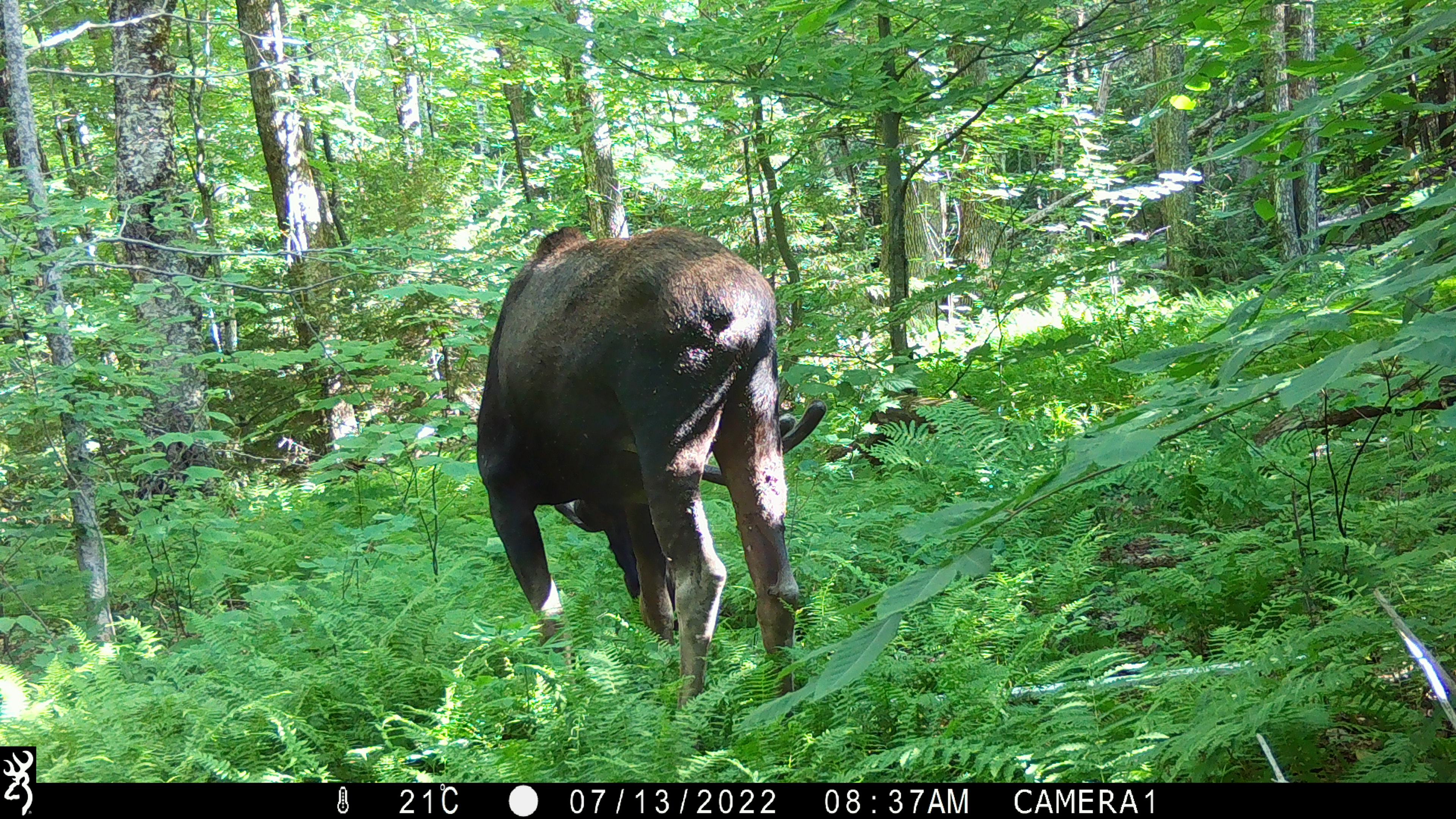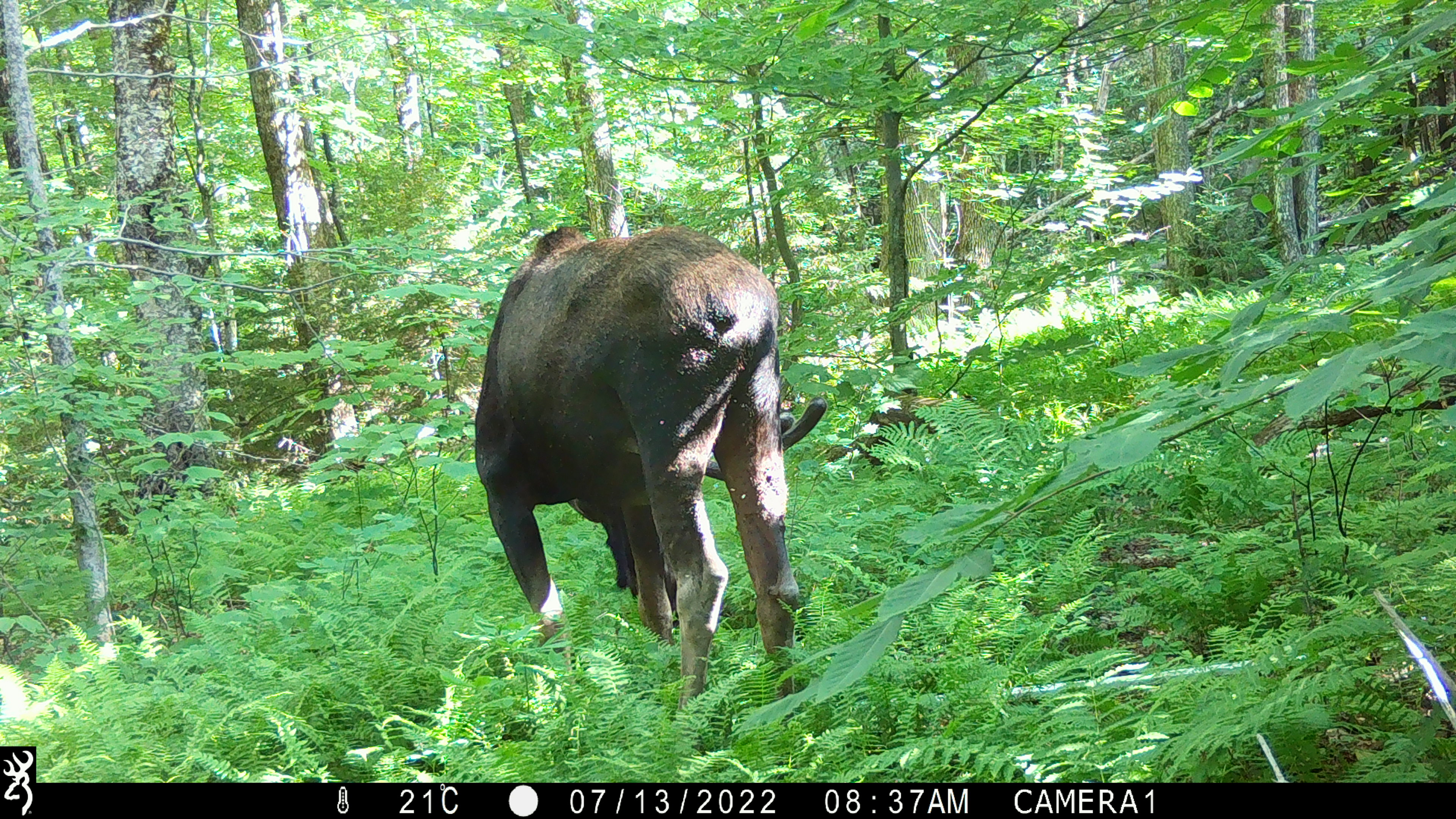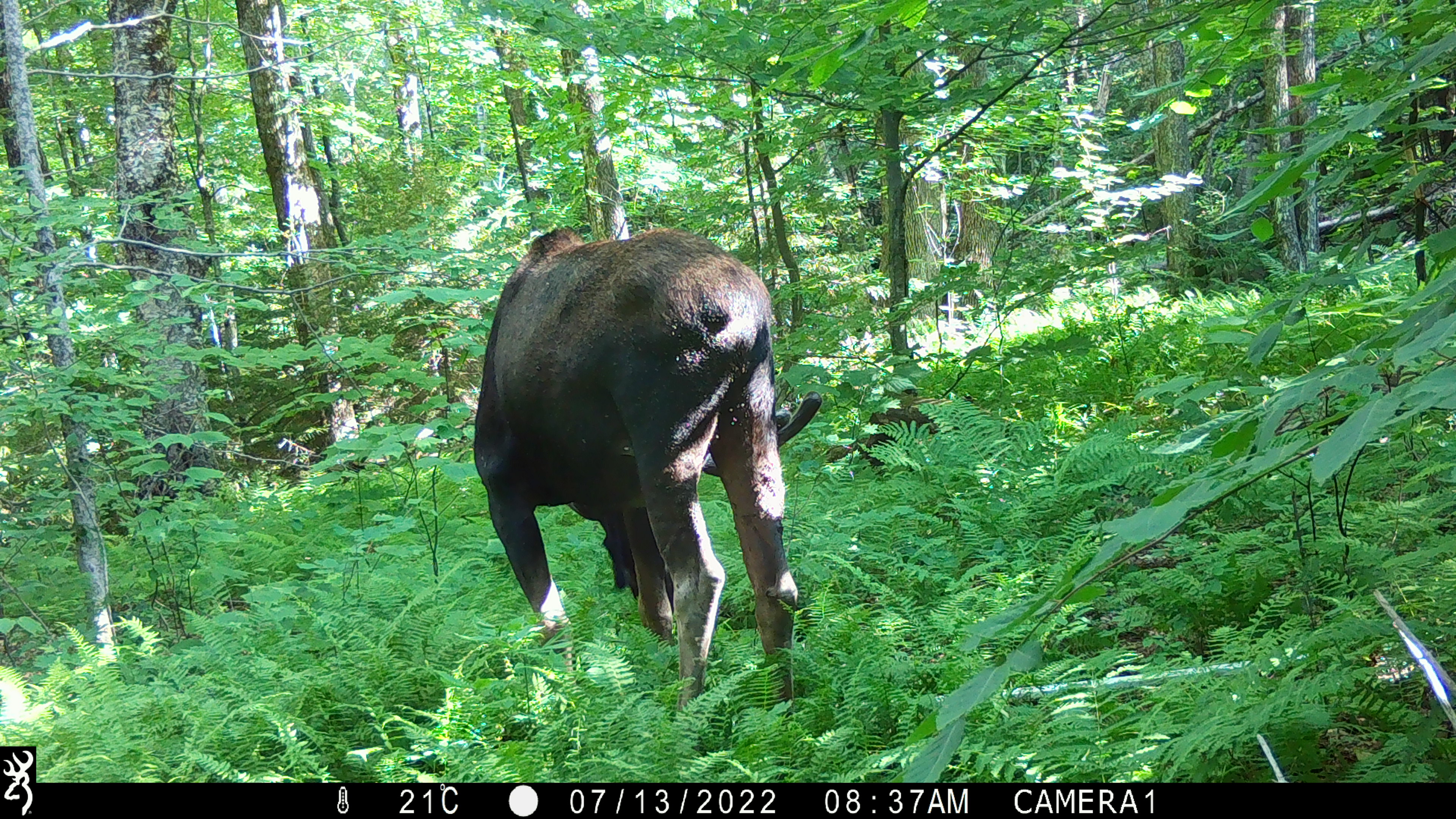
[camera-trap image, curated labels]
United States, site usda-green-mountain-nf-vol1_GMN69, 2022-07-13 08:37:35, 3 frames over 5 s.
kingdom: Animalia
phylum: Chordata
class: Mammalia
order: Artiodactyla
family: Cervidae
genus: Alces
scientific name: Alces alces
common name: moose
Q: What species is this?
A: Moose (Alces alces).